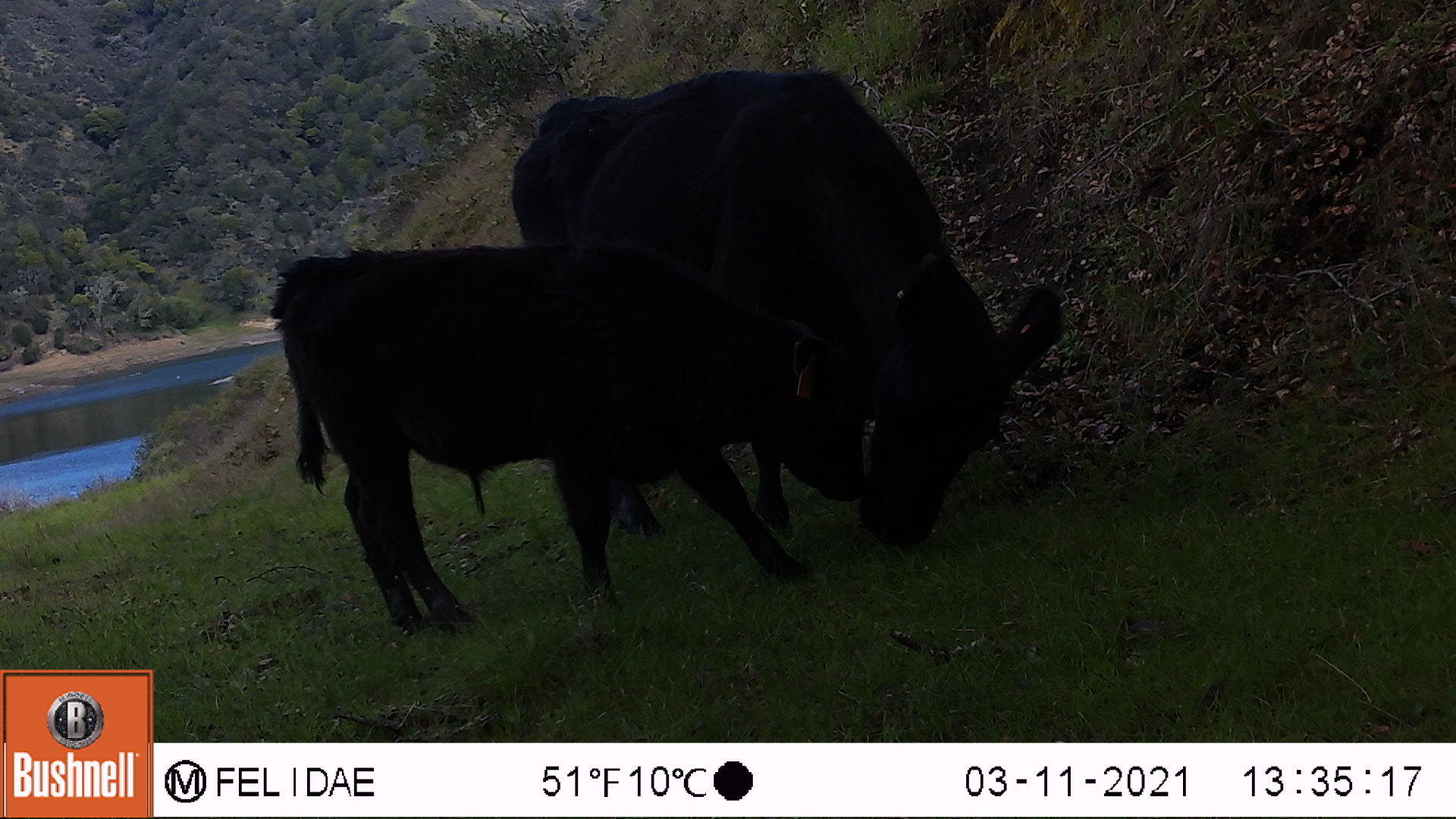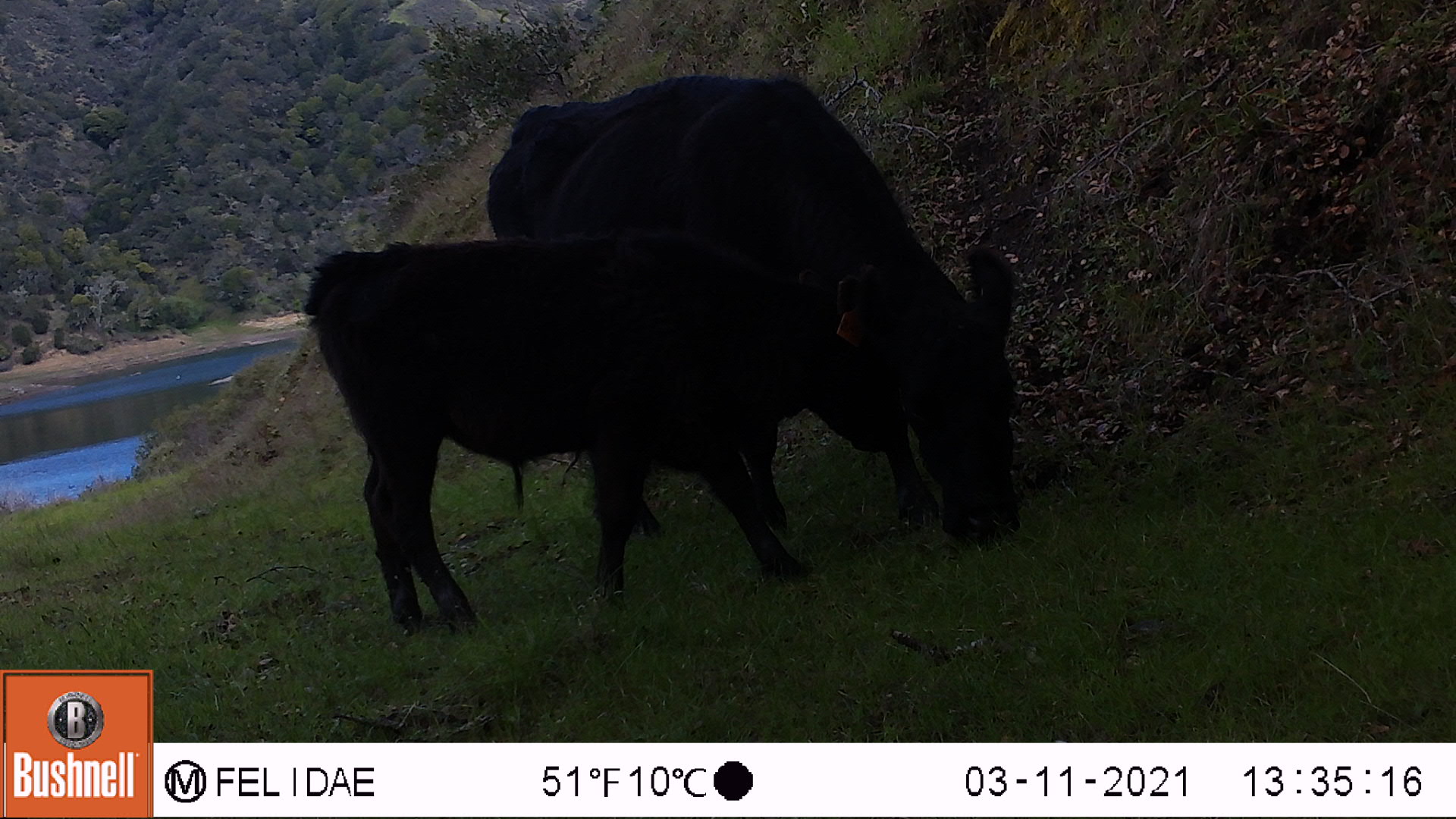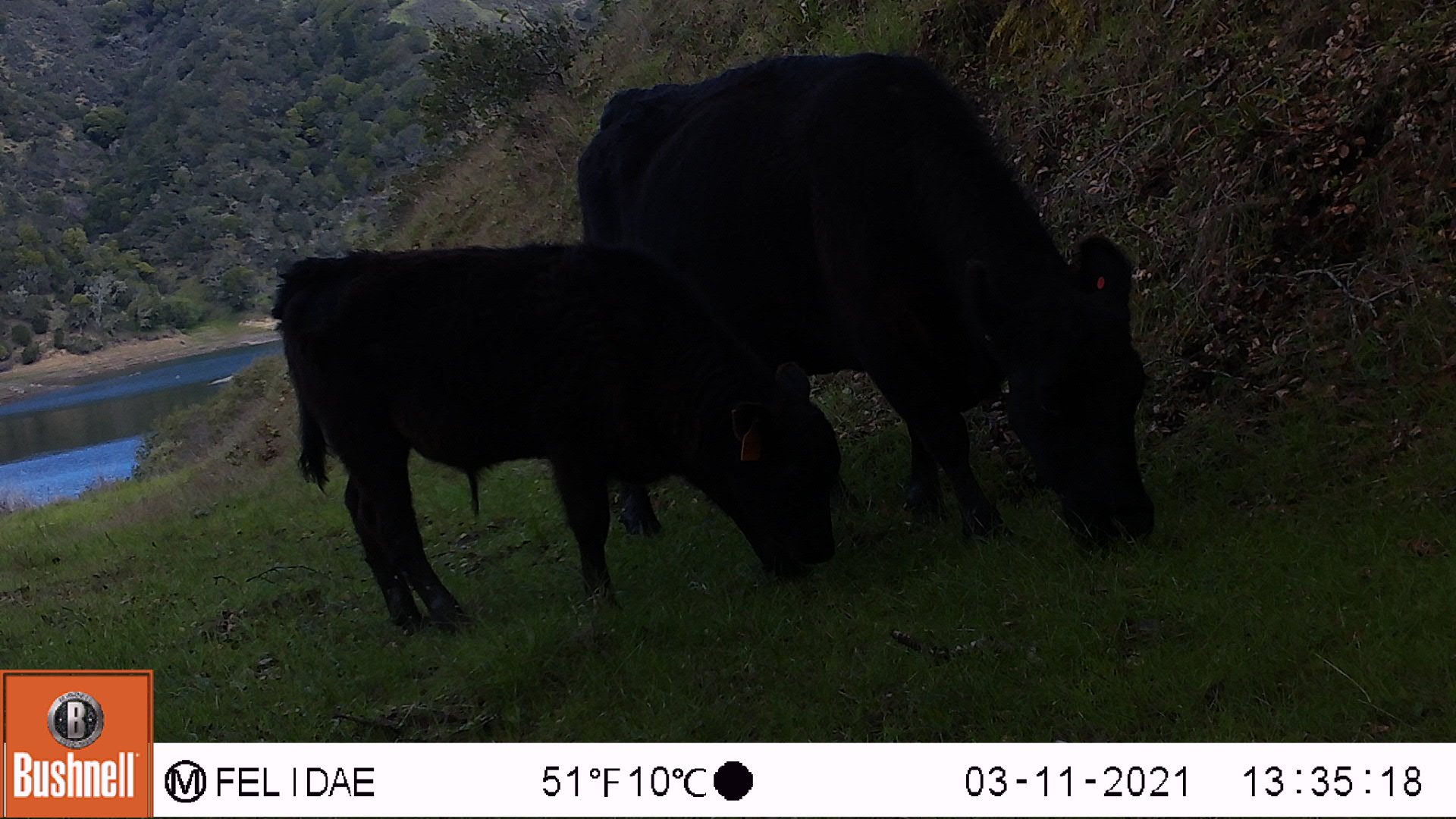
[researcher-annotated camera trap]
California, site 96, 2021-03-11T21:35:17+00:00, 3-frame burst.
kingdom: Animalia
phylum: Chordata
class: Mammalia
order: Artiodactyla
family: Bovidae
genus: Bos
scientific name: Bos taurus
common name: domestic cattle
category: cattle